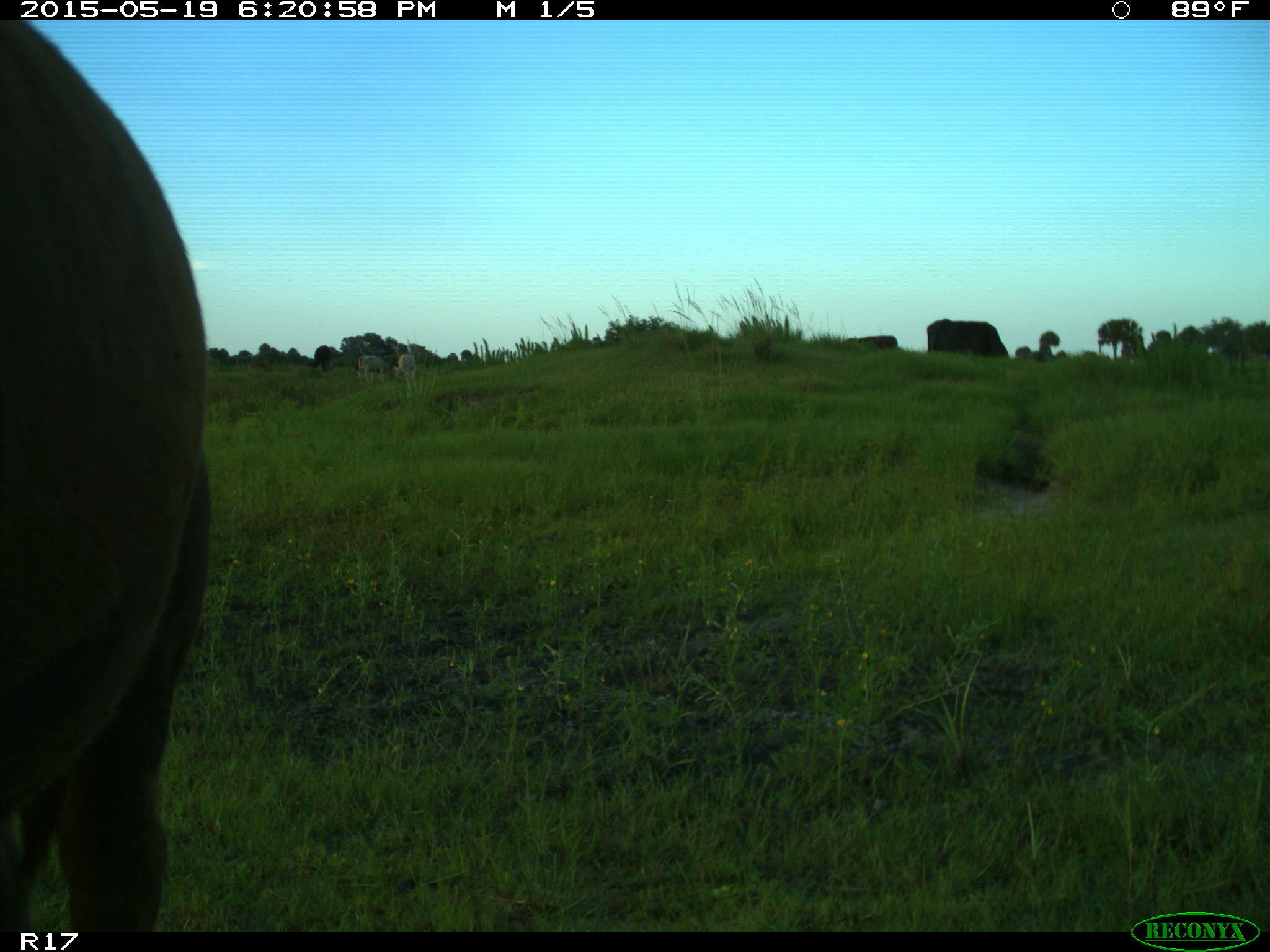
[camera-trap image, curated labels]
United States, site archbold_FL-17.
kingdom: Animalia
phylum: Chordata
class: Mammalia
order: Artiodactyla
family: Bovidae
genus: Bos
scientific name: Bos taurus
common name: domestic cow